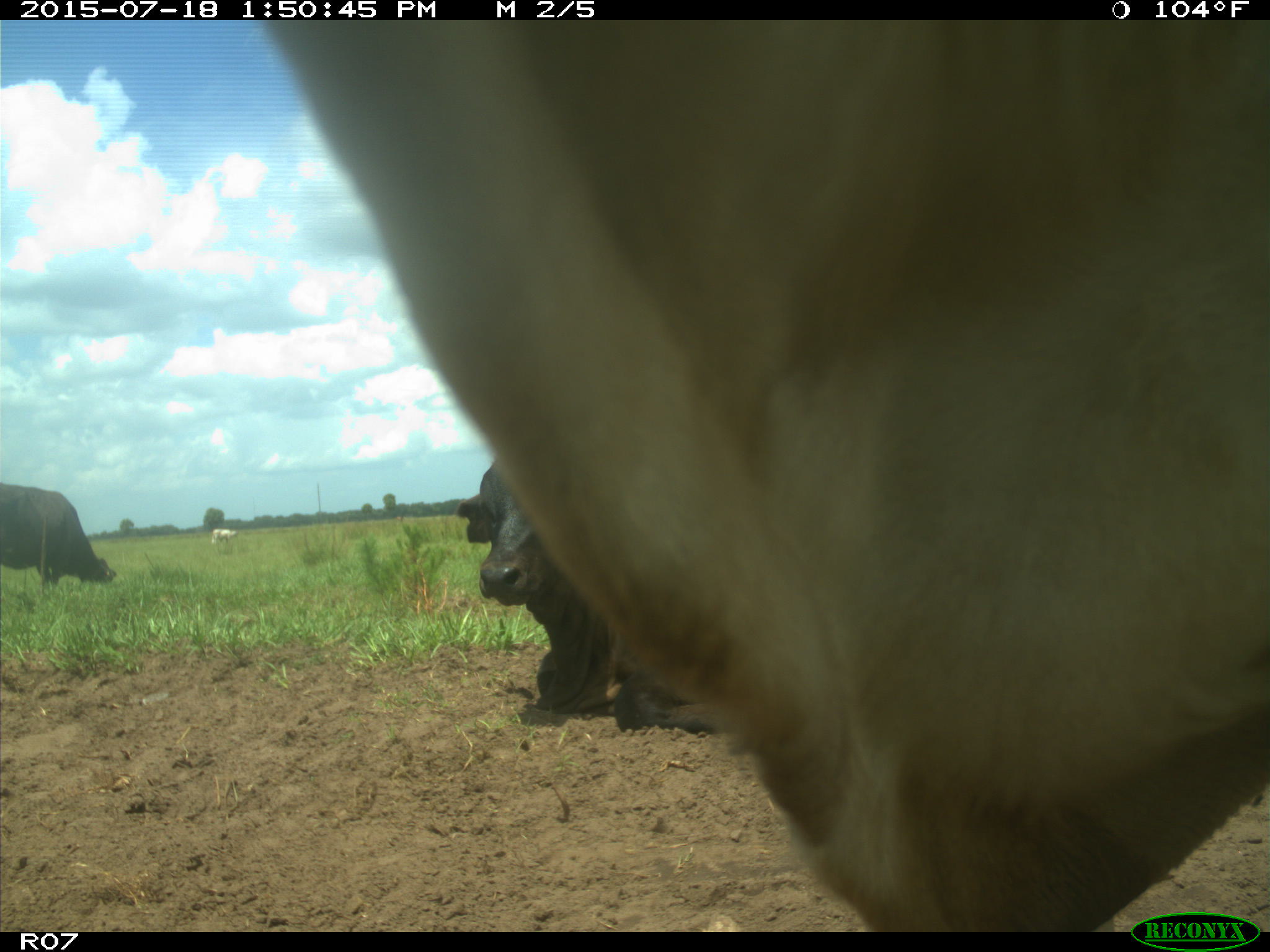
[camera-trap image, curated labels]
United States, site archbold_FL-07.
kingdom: Animalia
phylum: Chordata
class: Mammalia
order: Artiodactyla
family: Bovidae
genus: Bos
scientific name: Bos taurus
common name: domestic cow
Bos taurus (domestic cow).